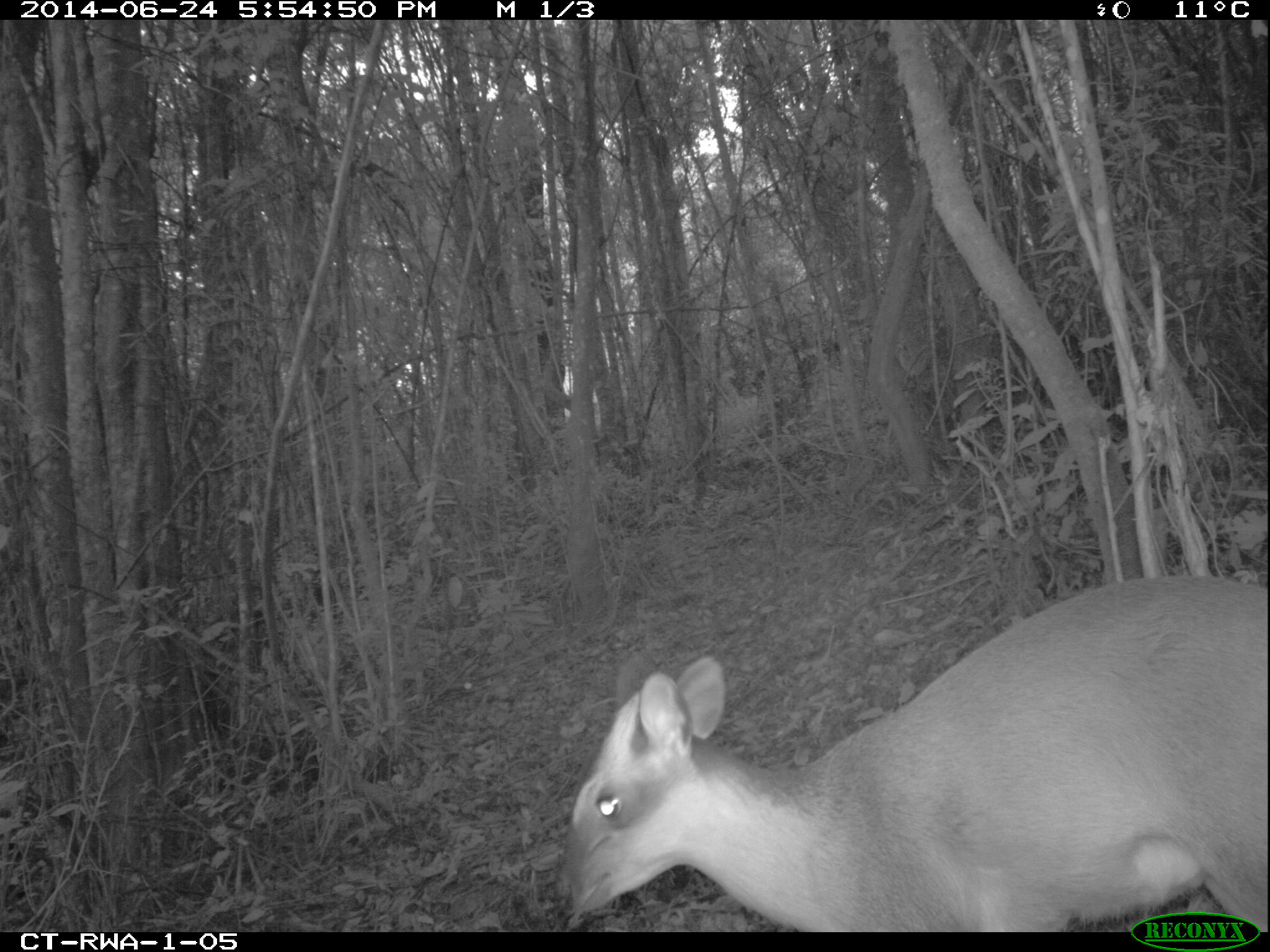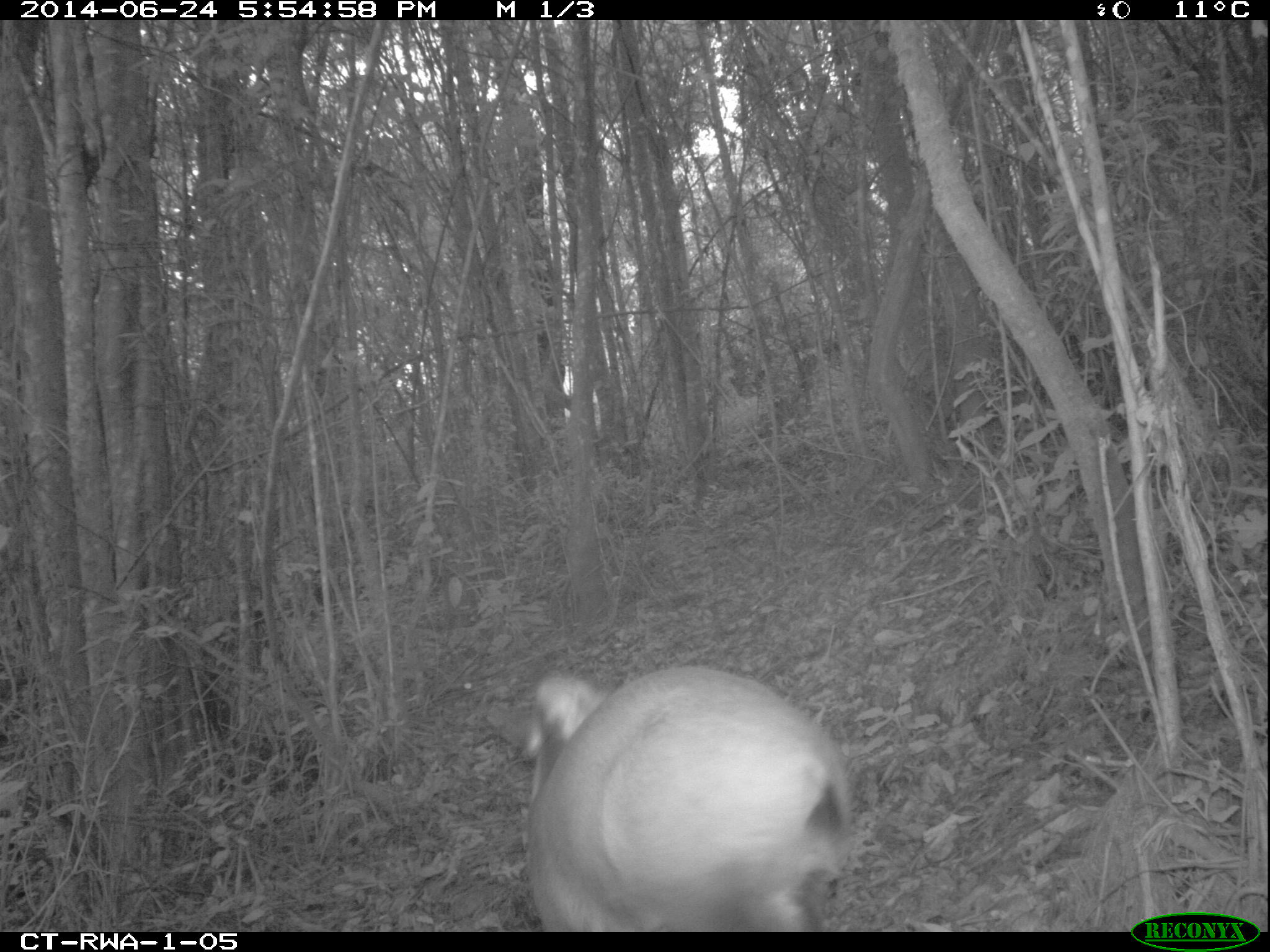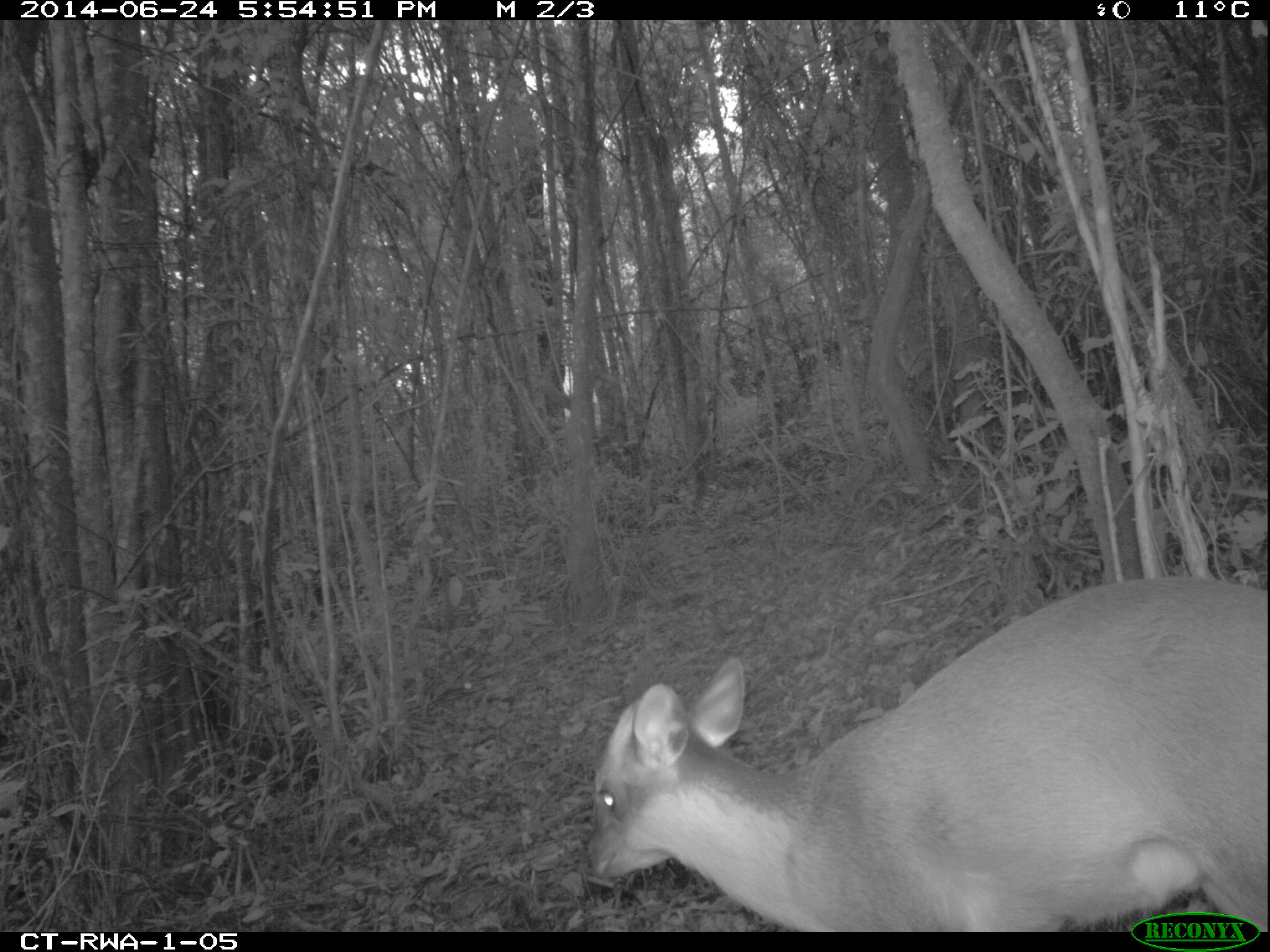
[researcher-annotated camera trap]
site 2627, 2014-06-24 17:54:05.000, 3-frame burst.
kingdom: Animalia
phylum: Chordata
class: Mammalia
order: Artiodactyla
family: Bovidae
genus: Cephalophus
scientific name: Cephalophus nigrifrons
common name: black-fronted duiker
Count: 1.